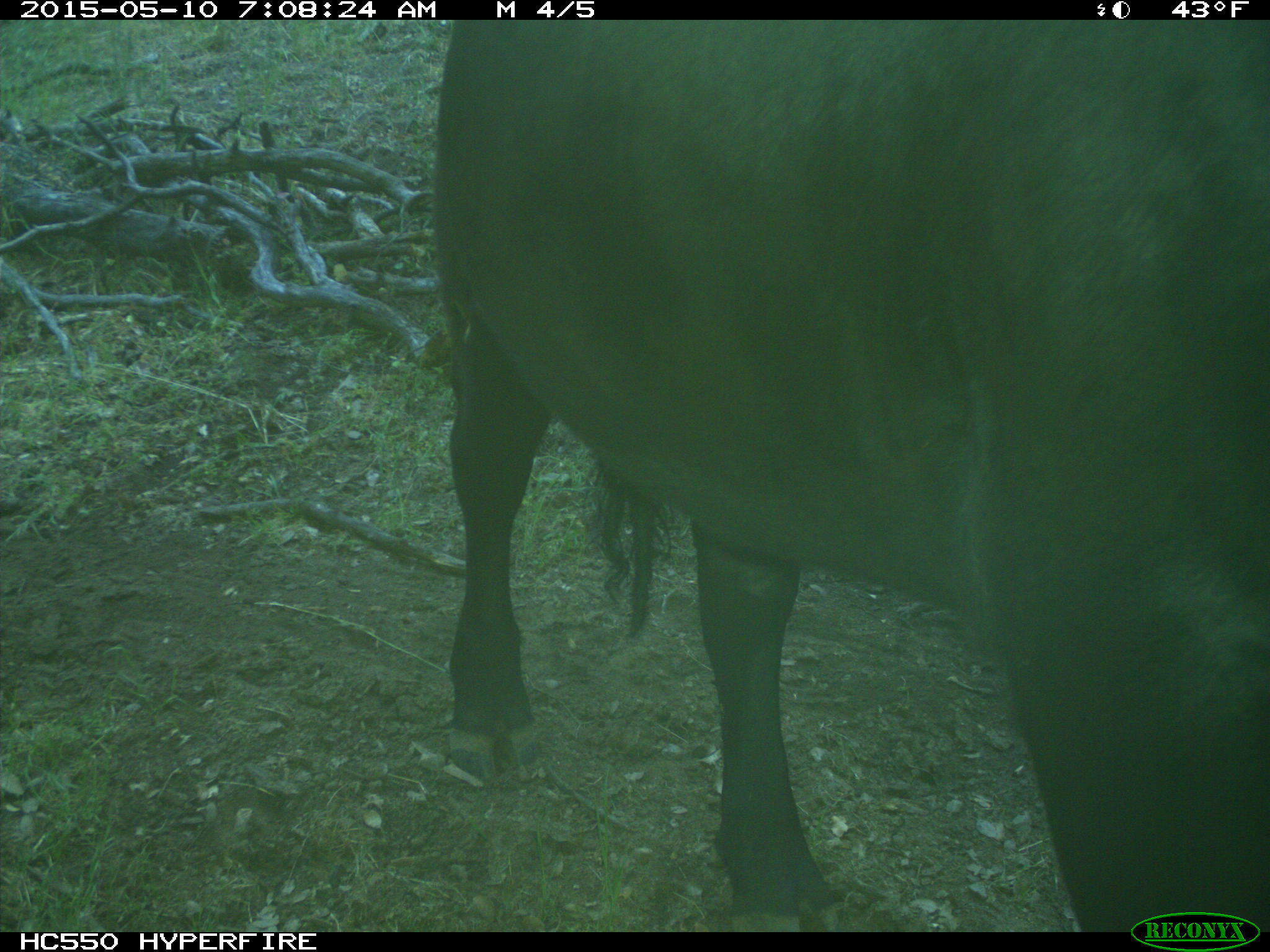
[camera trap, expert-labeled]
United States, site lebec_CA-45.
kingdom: Animalia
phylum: Chordata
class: Mammalia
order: Artiodactyla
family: Bovidae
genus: Bos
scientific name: Bos taurus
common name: domestic cow